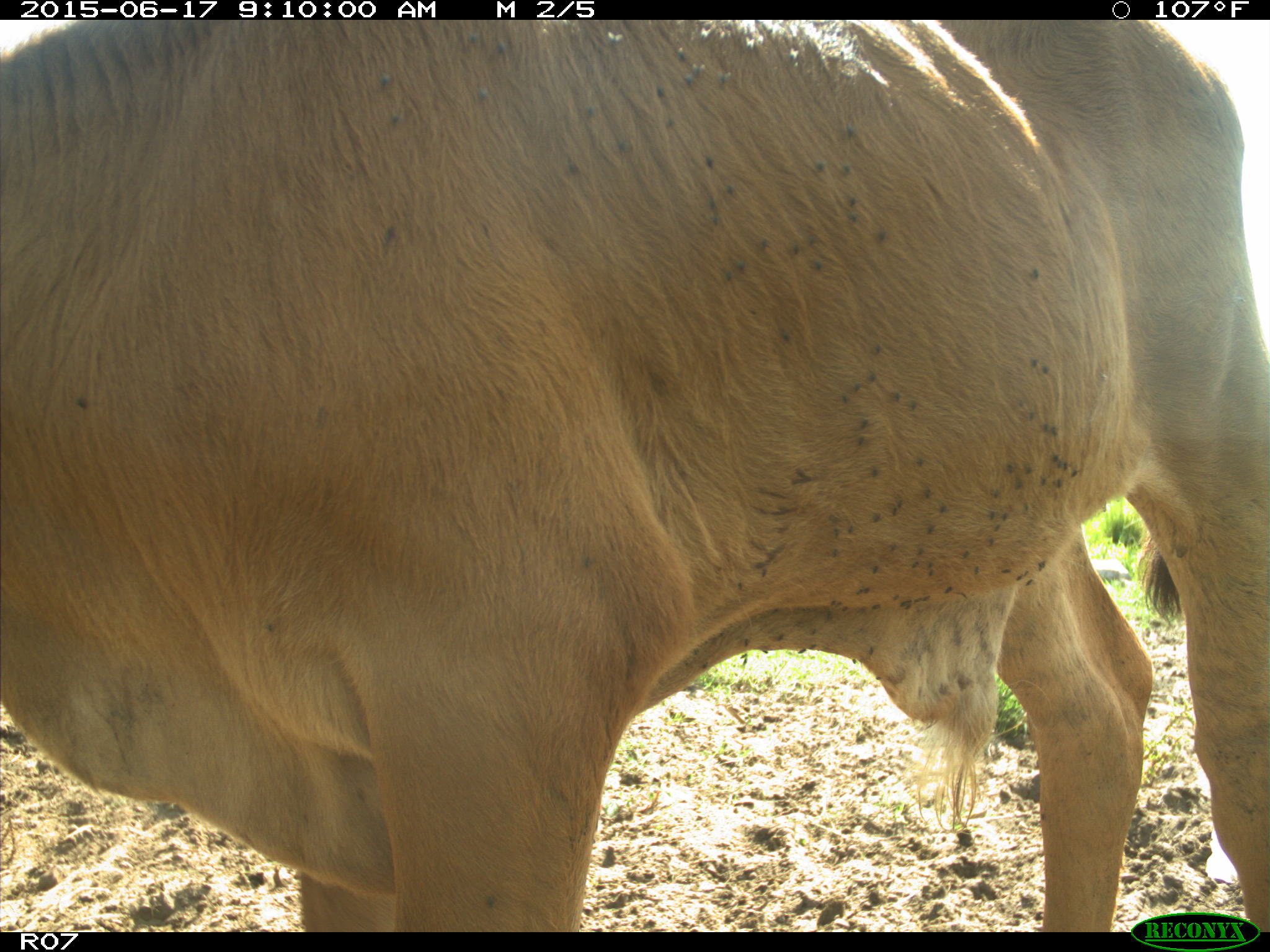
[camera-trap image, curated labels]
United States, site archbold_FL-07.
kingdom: Animalia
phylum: Chordata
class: Mammalia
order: Artiodactyla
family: Bovidae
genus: Bos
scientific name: Bos taurus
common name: domestic cow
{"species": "Bos taurus (domestic cow)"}